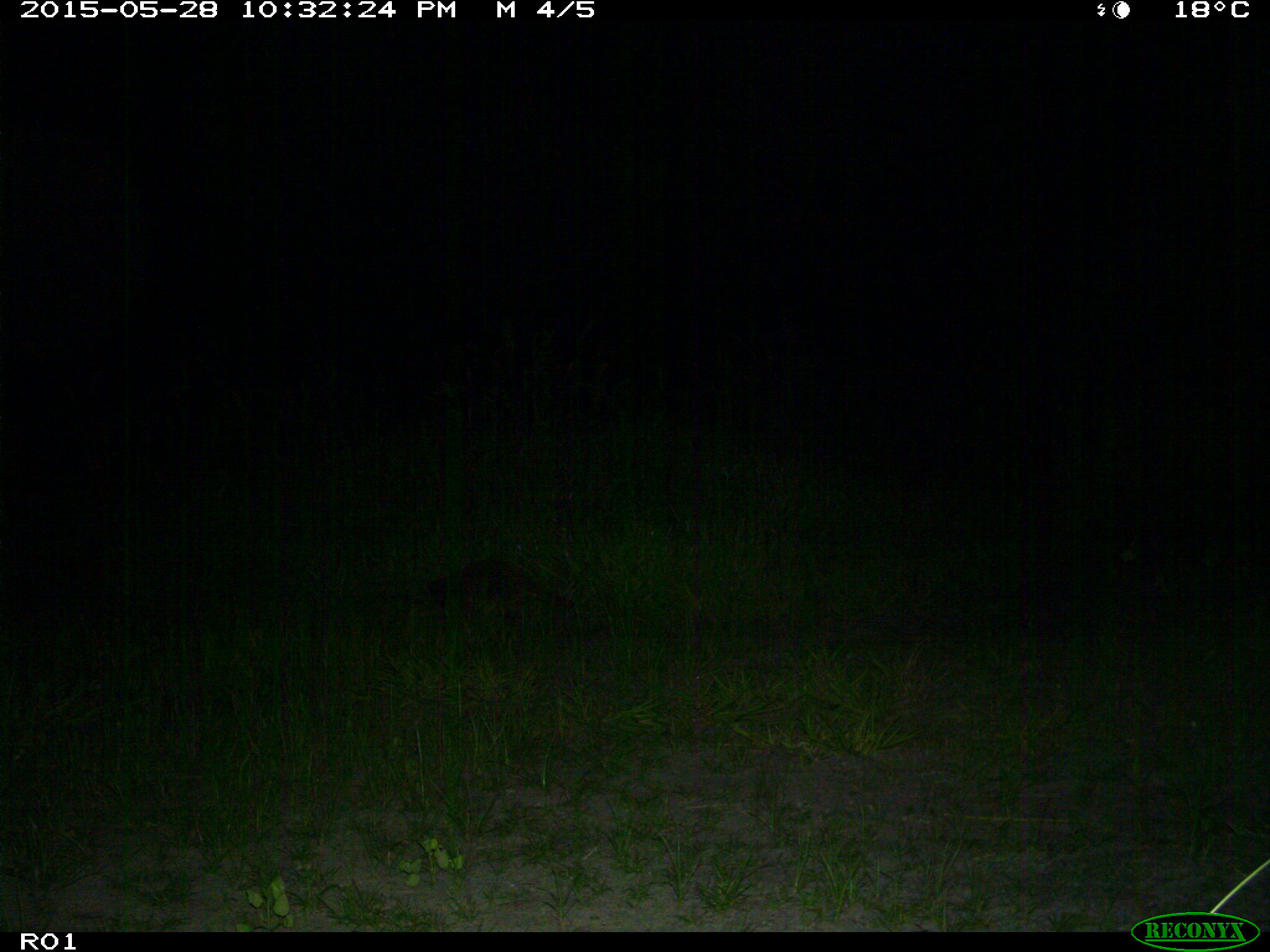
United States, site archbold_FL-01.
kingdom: Animalia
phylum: Chordata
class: Mammalia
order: Carnivora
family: Procyonidae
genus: Procyon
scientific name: Procyon lotor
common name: common raccoon